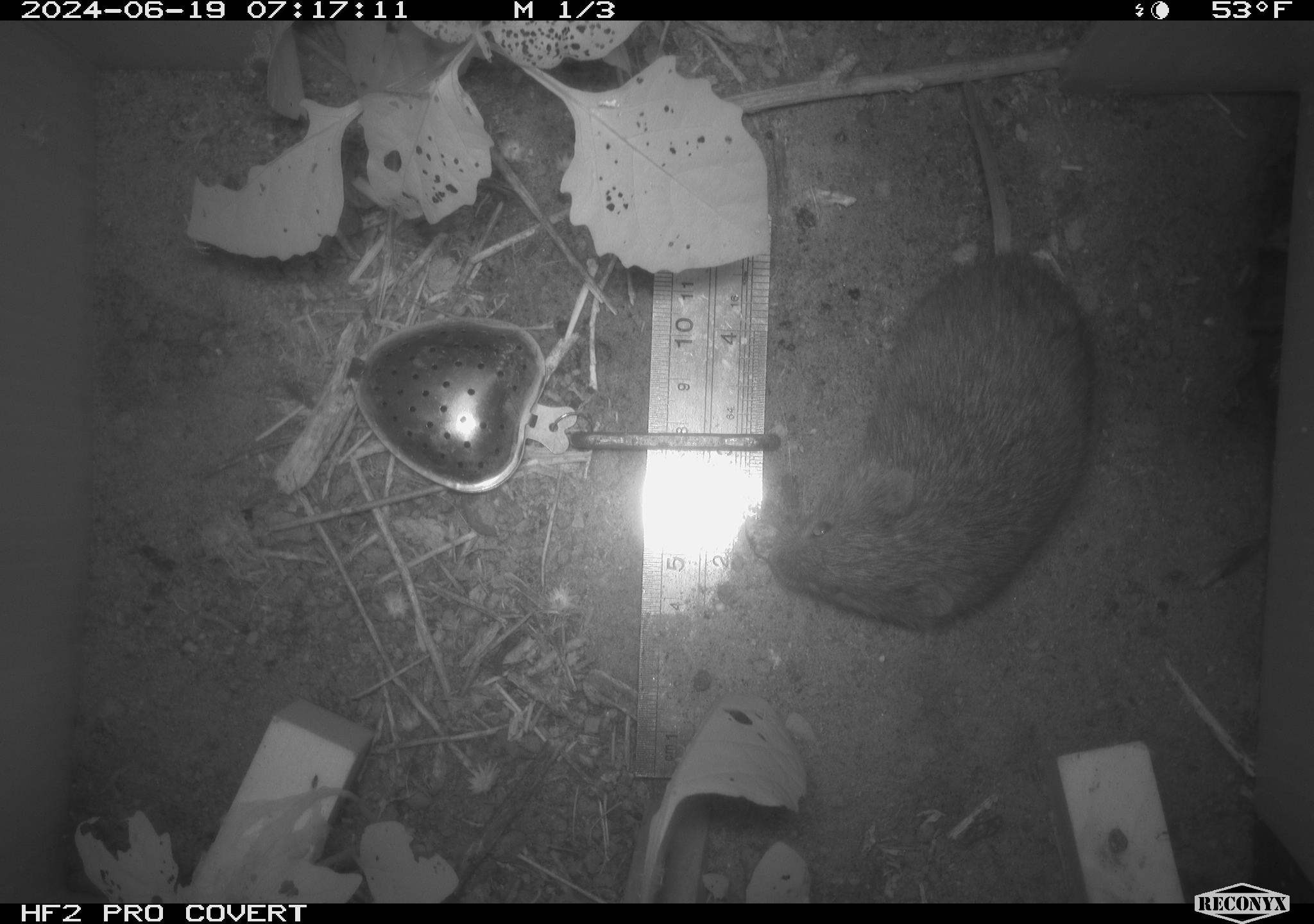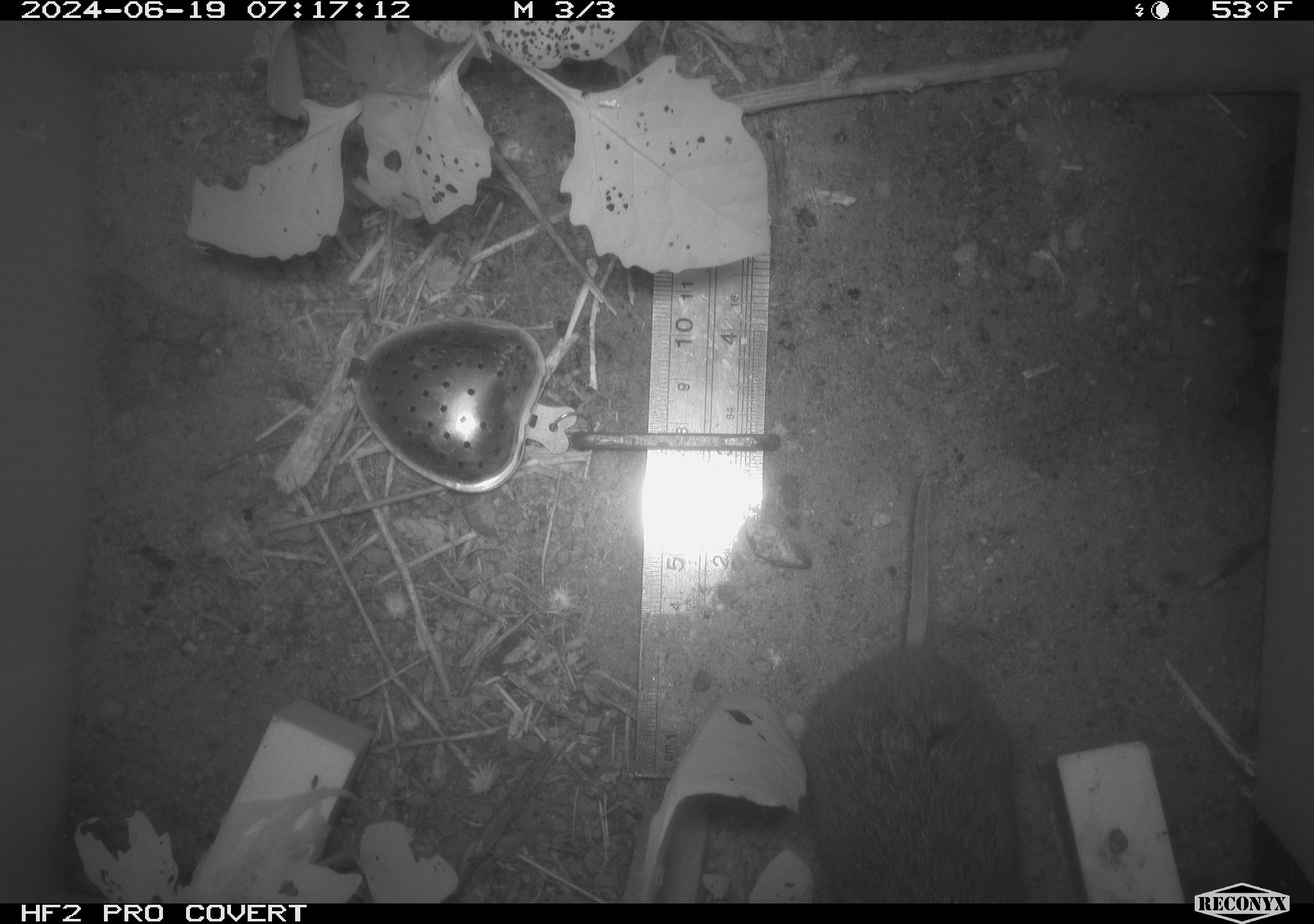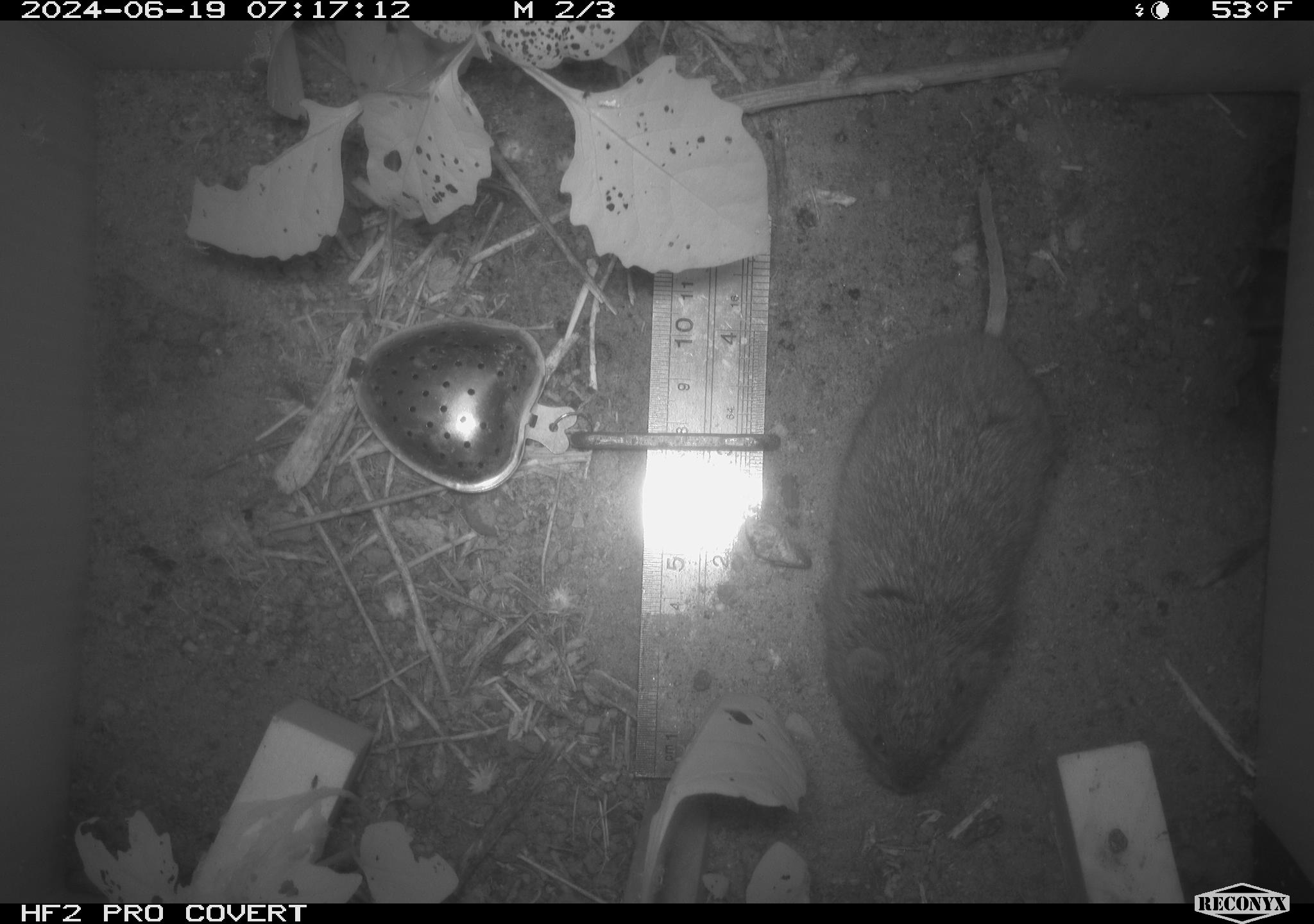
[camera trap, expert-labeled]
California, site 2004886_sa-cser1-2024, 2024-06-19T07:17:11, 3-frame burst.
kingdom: Animalia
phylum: Chordata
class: Mammalia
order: Rodentia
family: Cricetidae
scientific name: Cricetidae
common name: hamsters, voles, lemmings, and allies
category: cricetidae family